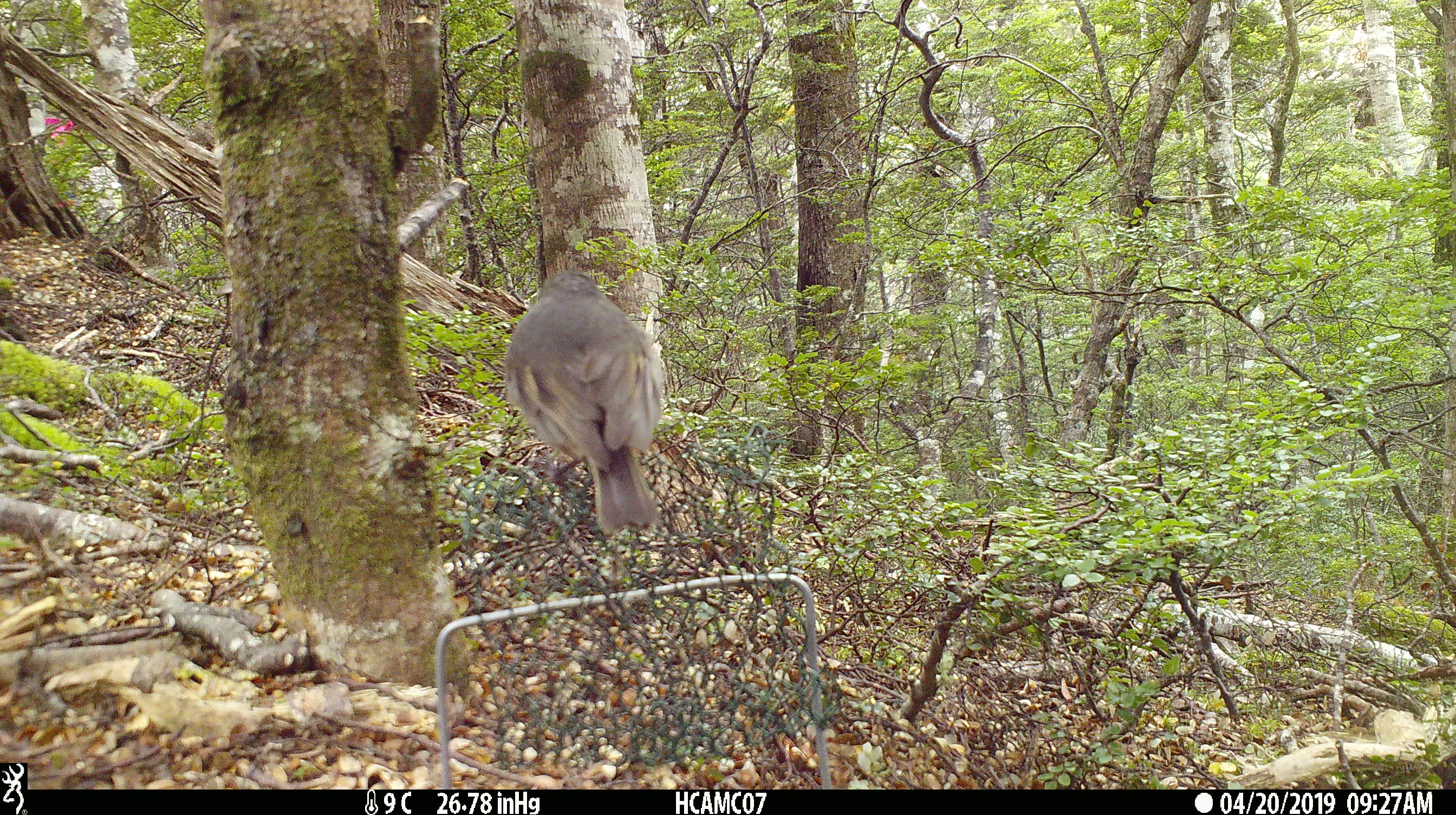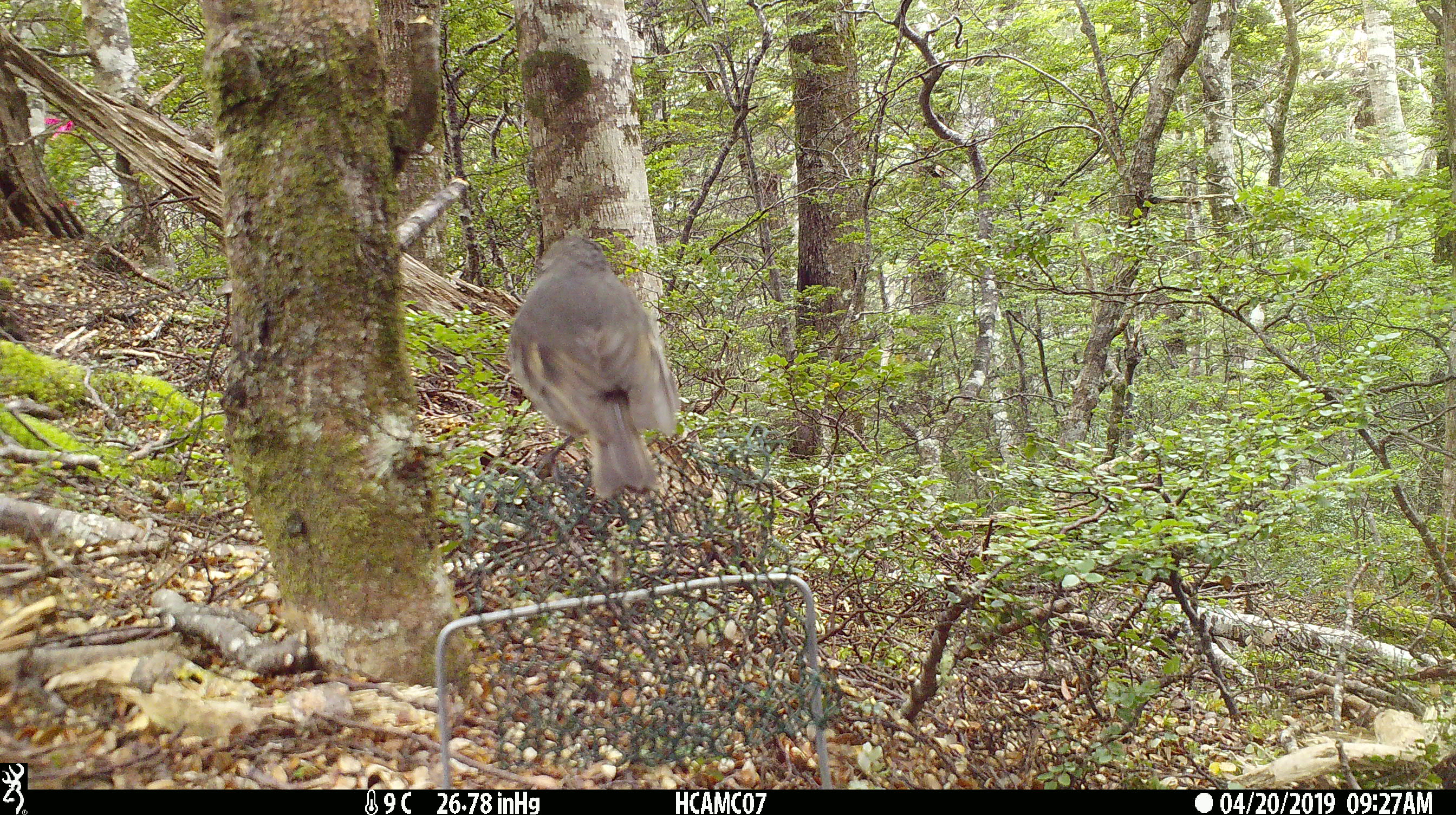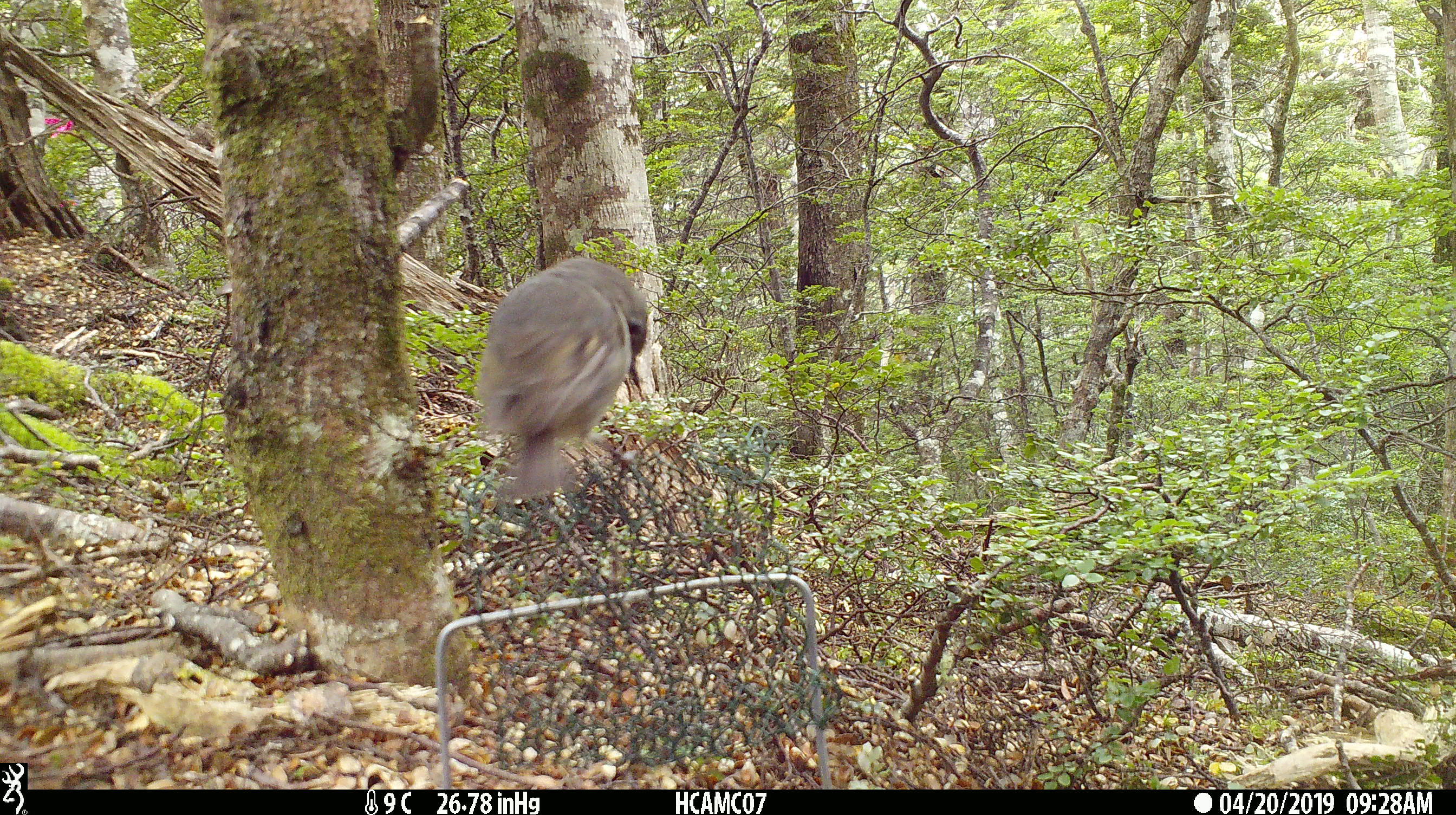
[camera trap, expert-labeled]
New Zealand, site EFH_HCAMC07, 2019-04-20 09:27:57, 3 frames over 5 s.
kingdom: Animalia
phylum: Chordata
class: Aves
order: Passeriformes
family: Petroicidae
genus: Petroica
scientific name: Petroica australis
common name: new zealand robin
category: robin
Robin (new zealand robin) (Petroica australis).